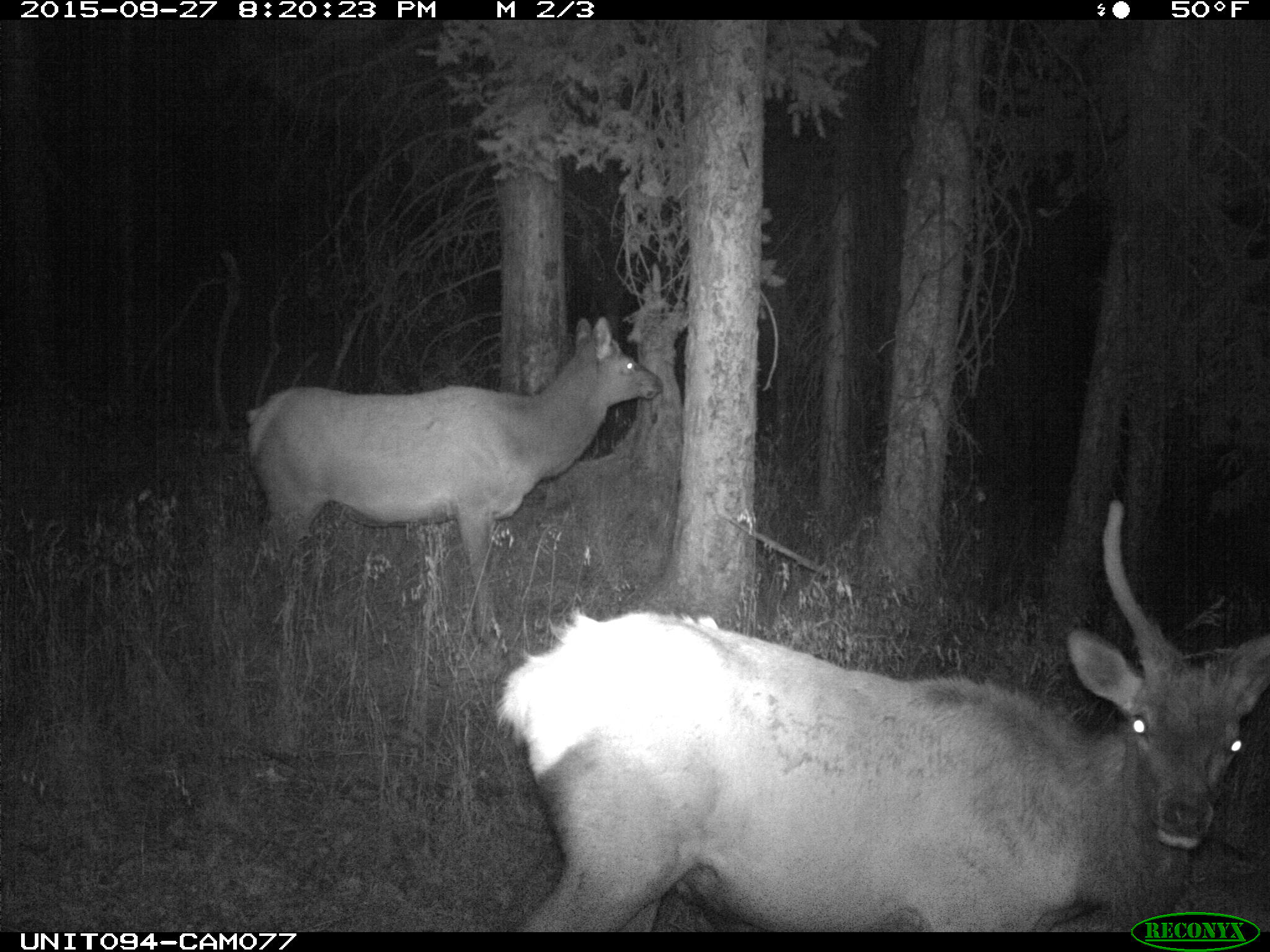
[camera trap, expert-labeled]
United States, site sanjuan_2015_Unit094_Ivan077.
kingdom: Animalia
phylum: Chordata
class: Mammalia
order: Artiodactyla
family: Cervidae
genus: Cervus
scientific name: Cervus elaphus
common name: red deer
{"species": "Cervus elaphus (red deer)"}